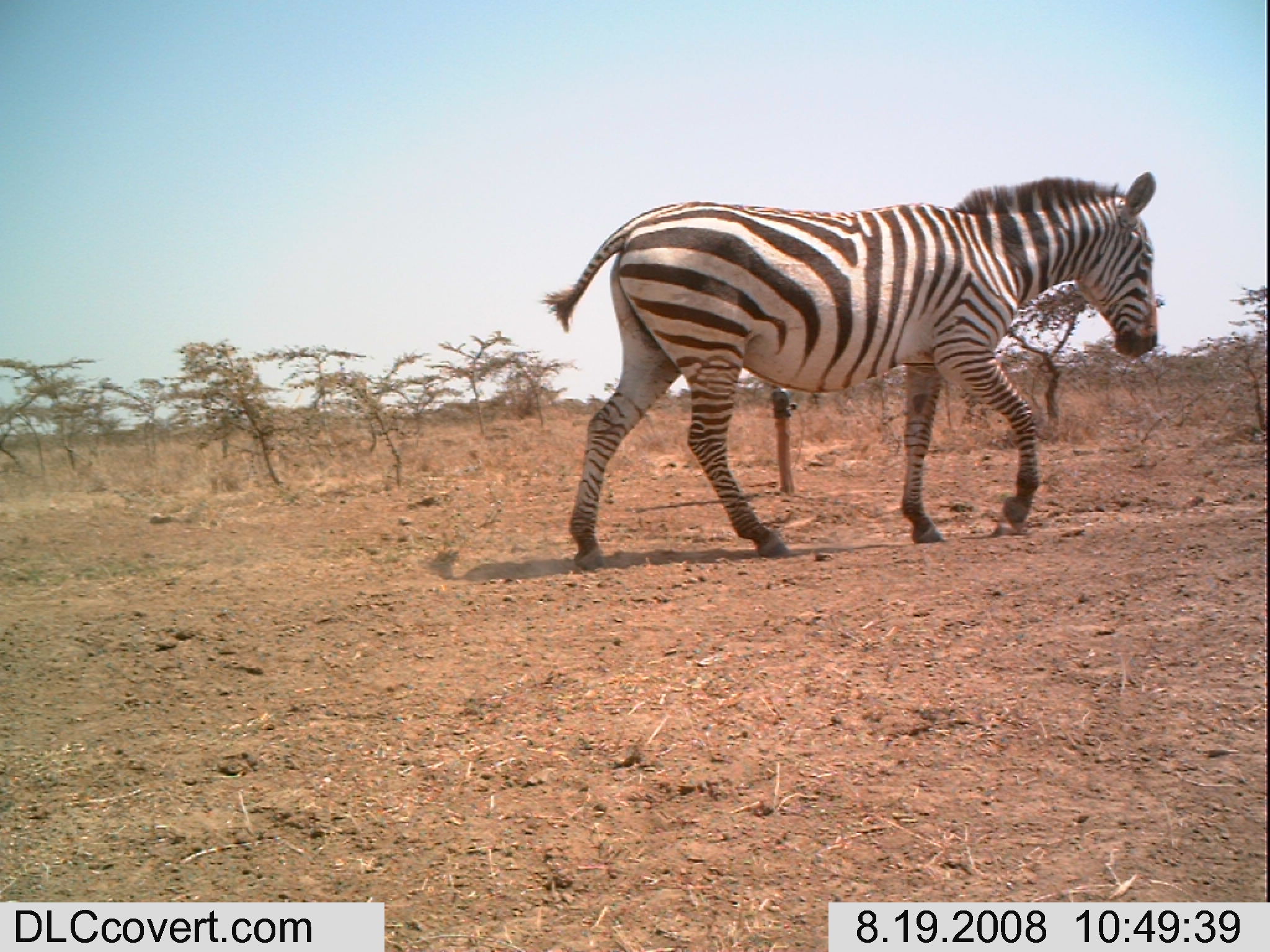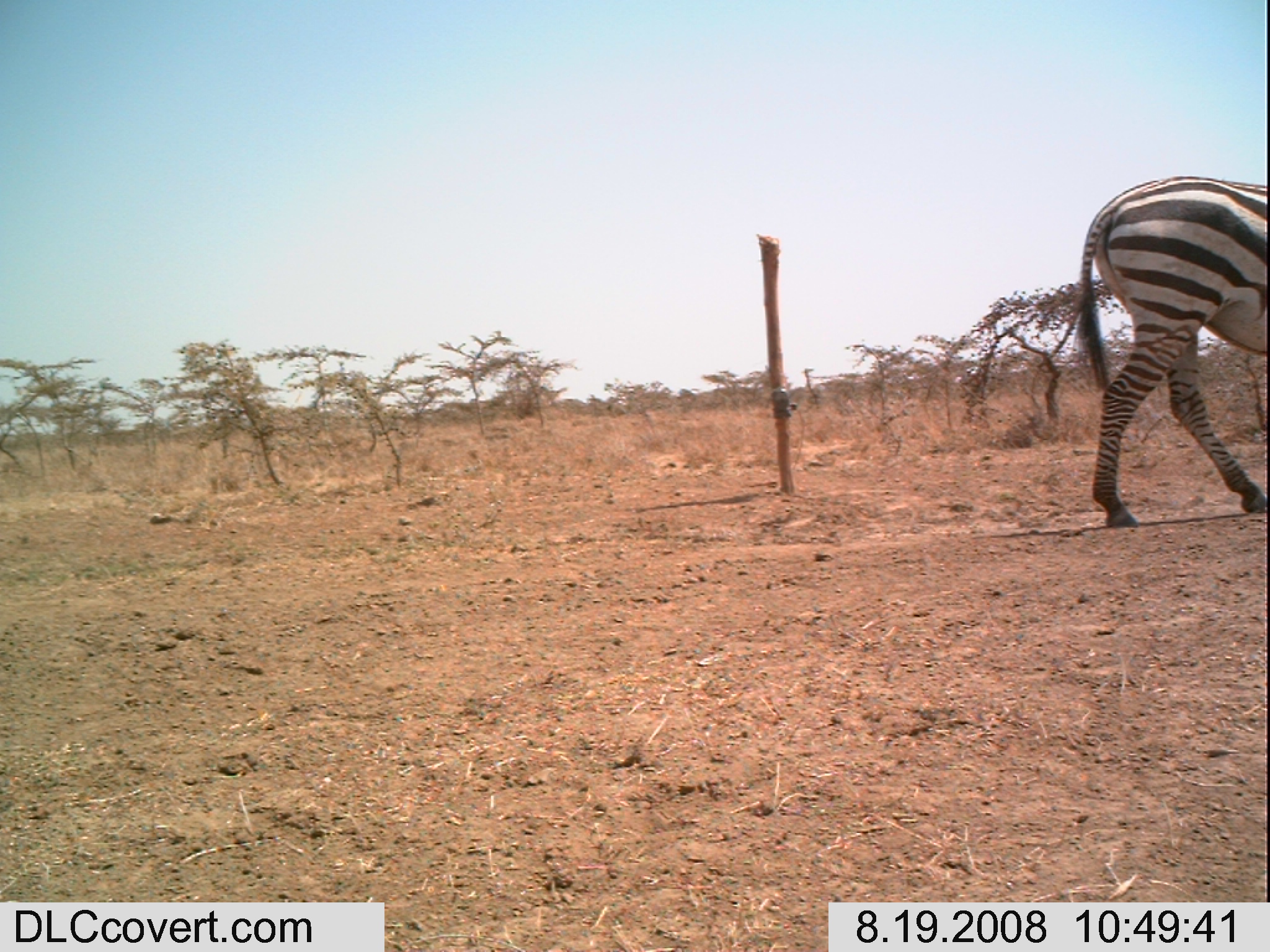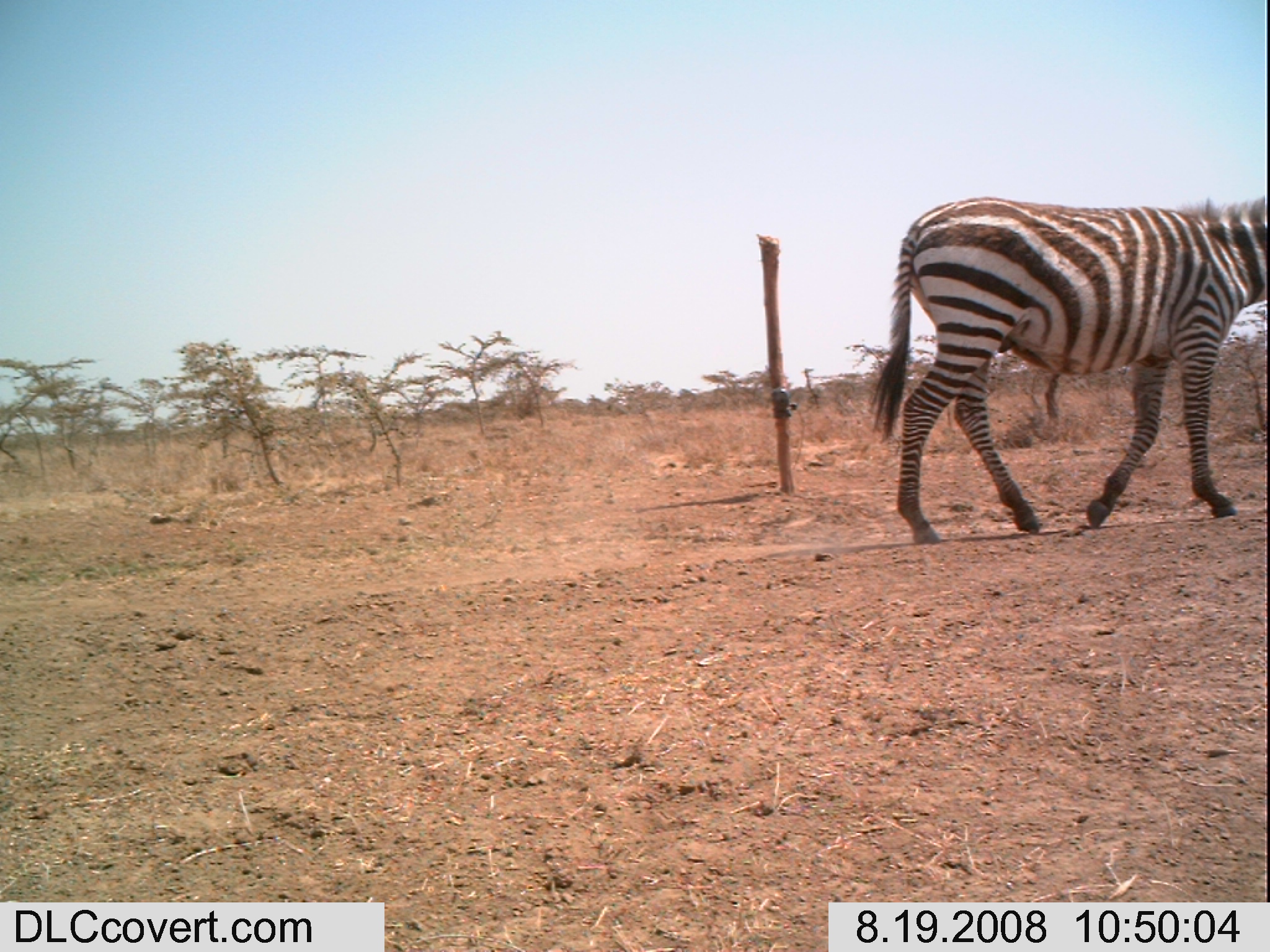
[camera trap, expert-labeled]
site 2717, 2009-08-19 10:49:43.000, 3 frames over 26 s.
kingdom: Animalia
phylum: Chordata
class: Mammalia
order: Perissodactyla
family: Equidae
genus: Equus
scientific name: Equus quagga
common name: plains zebra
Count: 1.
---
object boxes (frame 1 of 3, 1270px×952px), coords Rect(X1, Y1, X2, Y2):
equus quagga: Rect(534, 169, 1160, 566)